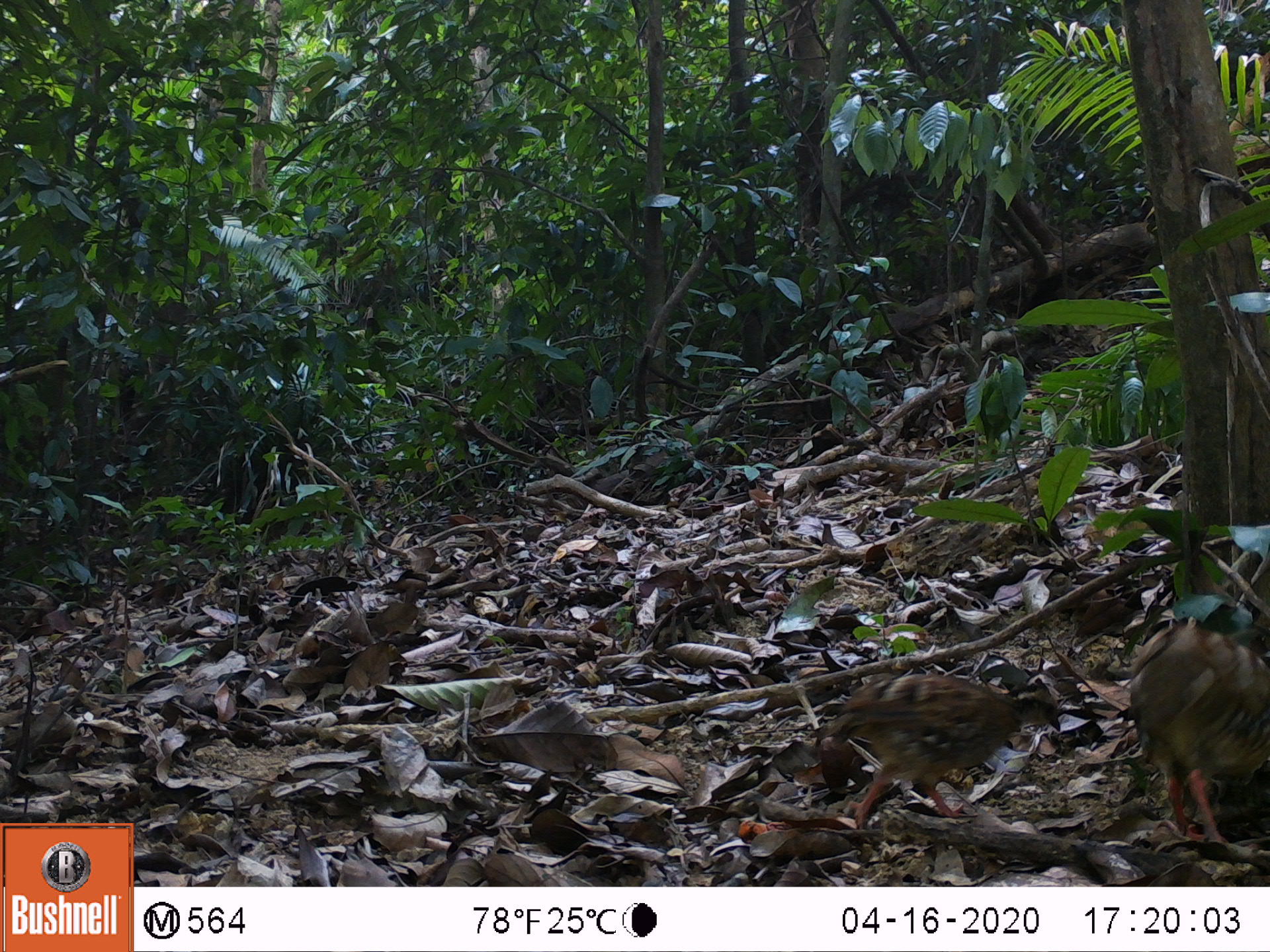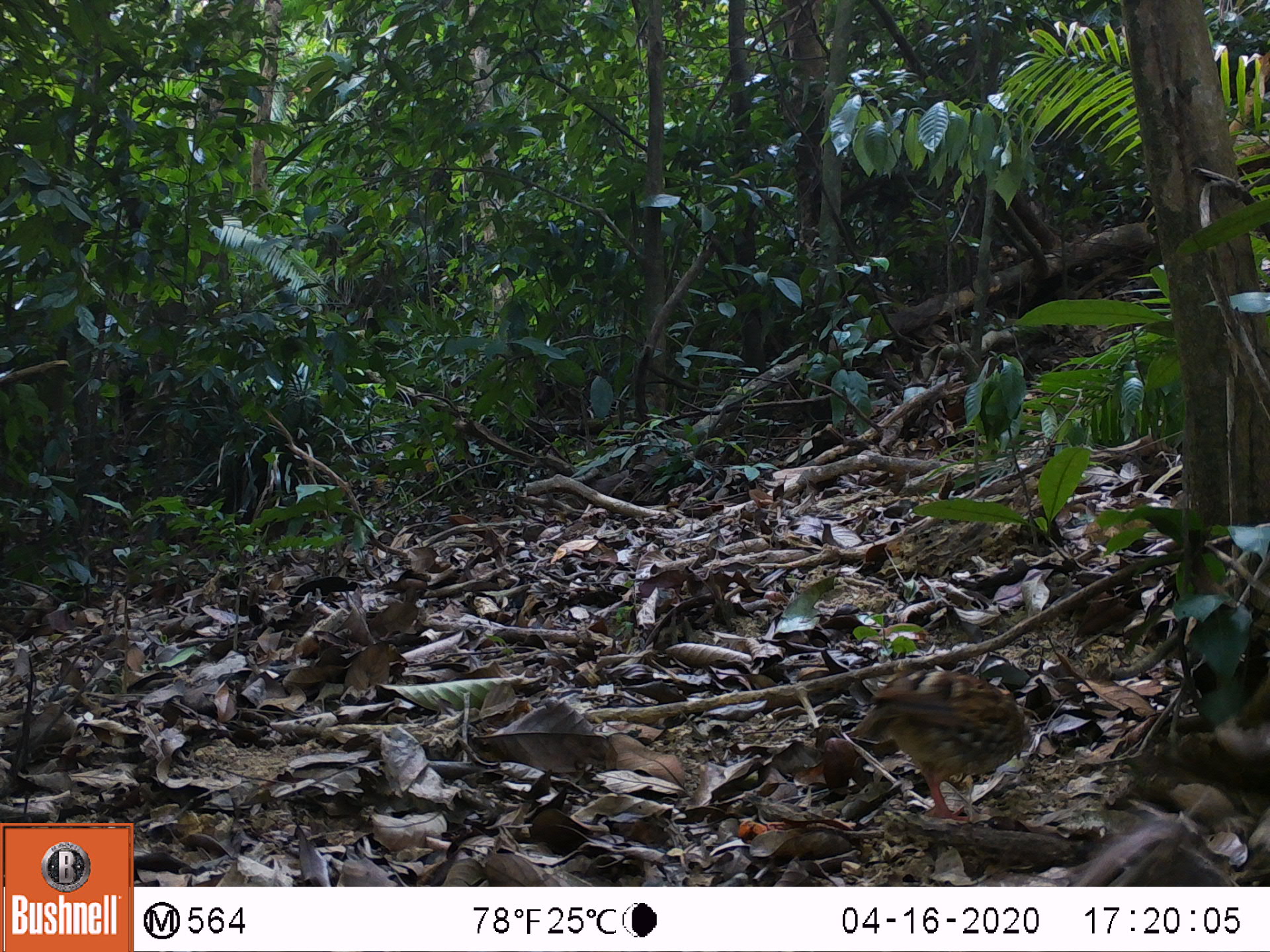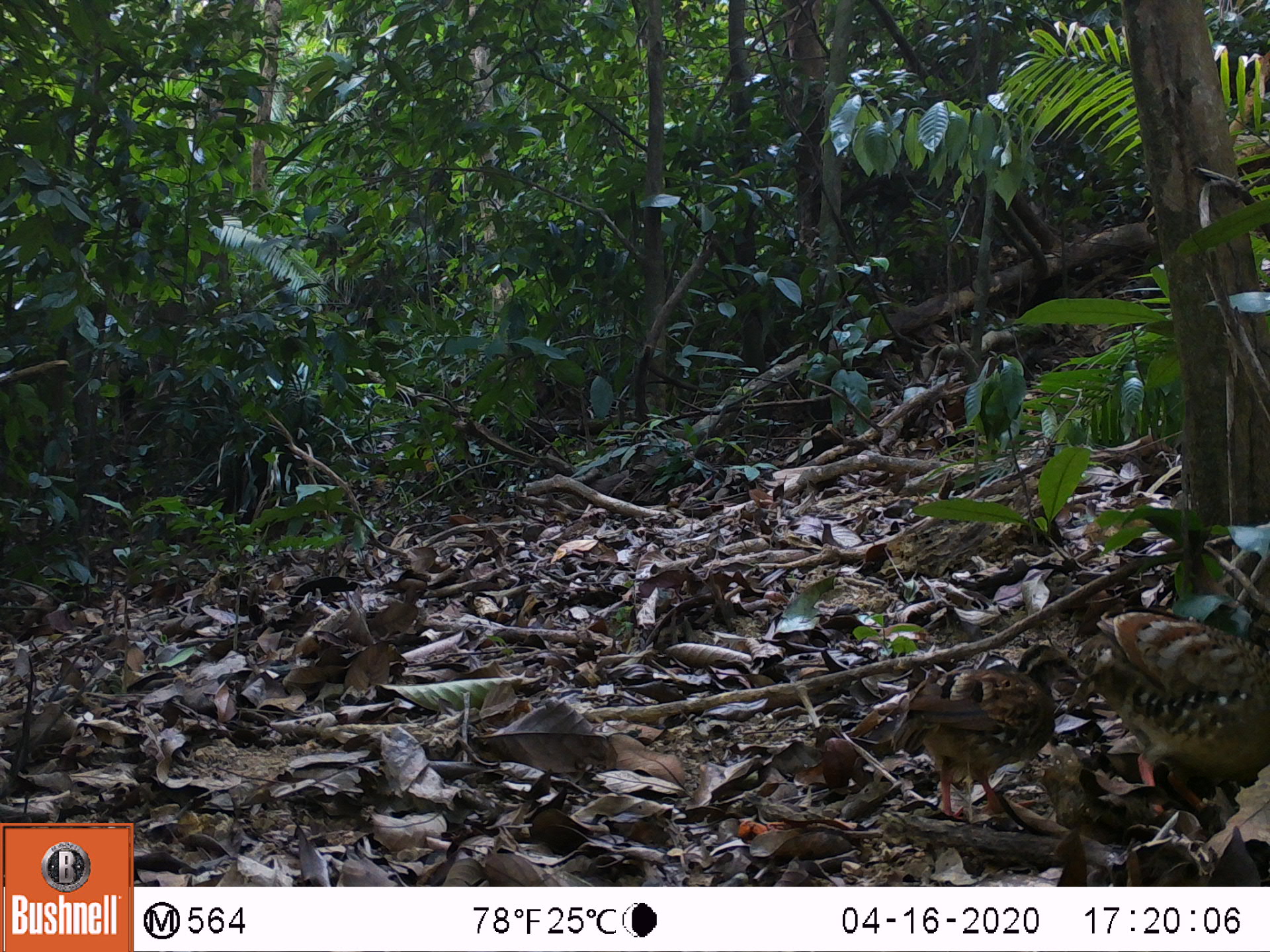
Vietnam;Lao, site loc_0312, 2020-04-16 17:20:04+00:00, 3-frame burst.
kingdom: Animalia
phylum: Chordata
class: Aves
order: Galliformes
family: Phasianidae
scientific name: Phasianidae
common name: partridge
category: unidentified partridge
Unidentified partridge (partridge) (Phasianidae). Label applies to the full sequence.